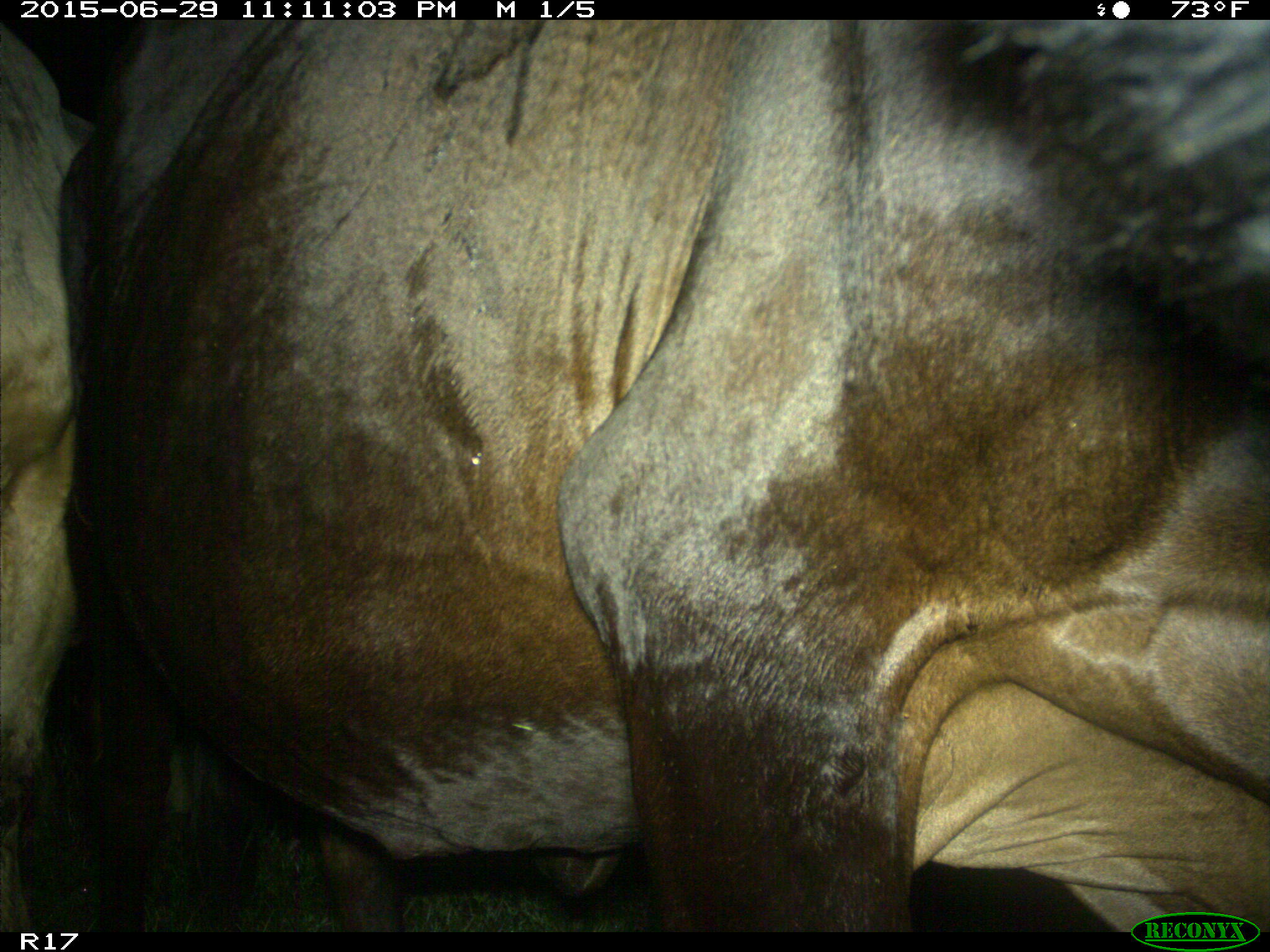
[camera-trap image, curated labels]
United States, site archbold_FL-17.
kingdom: Animalia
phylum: Chordata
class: Mammalia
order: Artiodactyla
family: Bovidae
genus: Bos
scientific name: Bos taurus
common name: domestic cow